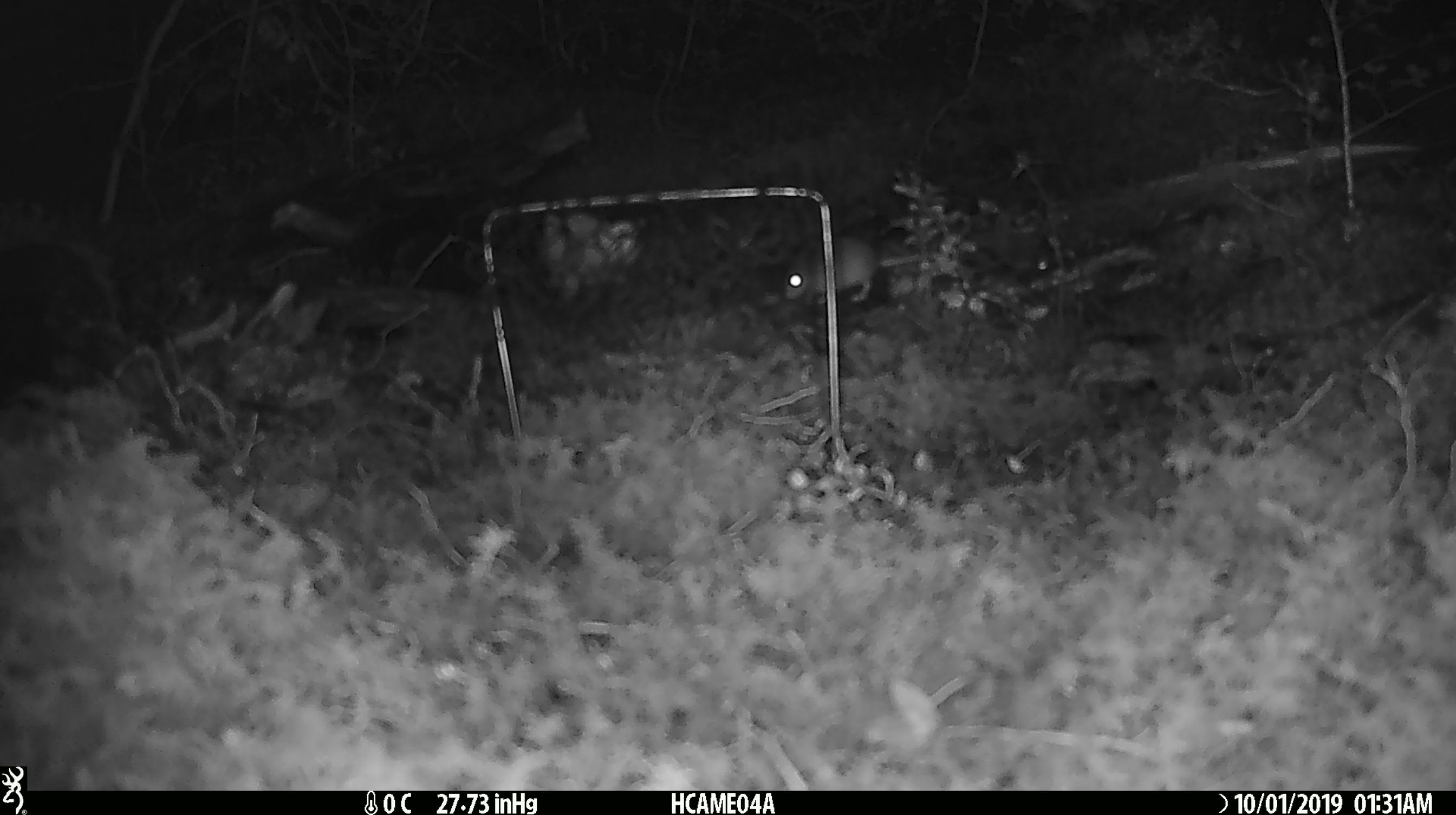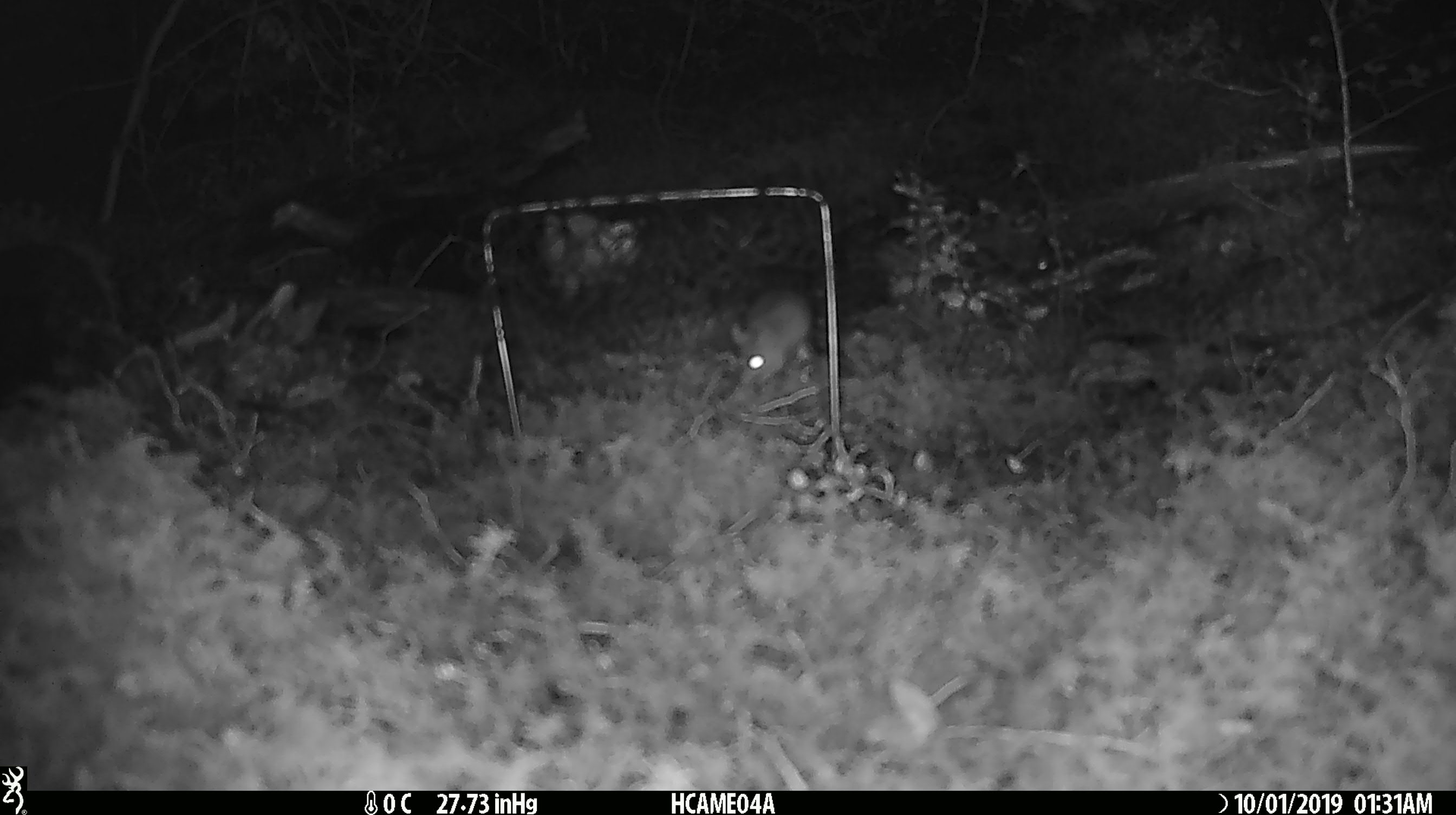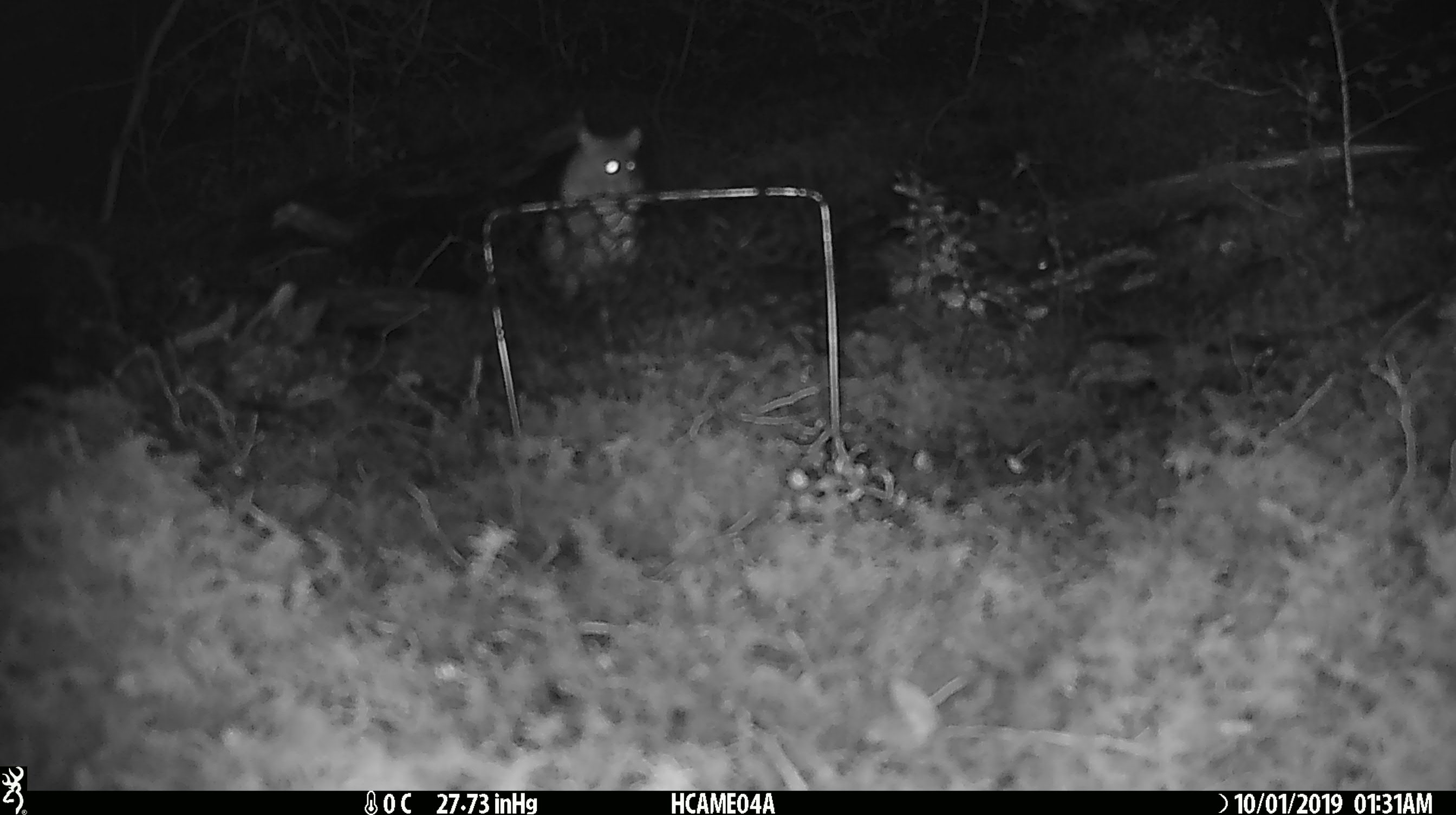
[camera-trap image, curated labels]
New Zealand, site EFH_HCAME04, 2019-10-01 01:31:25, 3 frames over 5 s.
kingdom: Animalia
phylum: Chordata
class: Mammalia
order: Rodentia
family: Muridae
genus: Mus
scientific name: Mus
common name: mouse